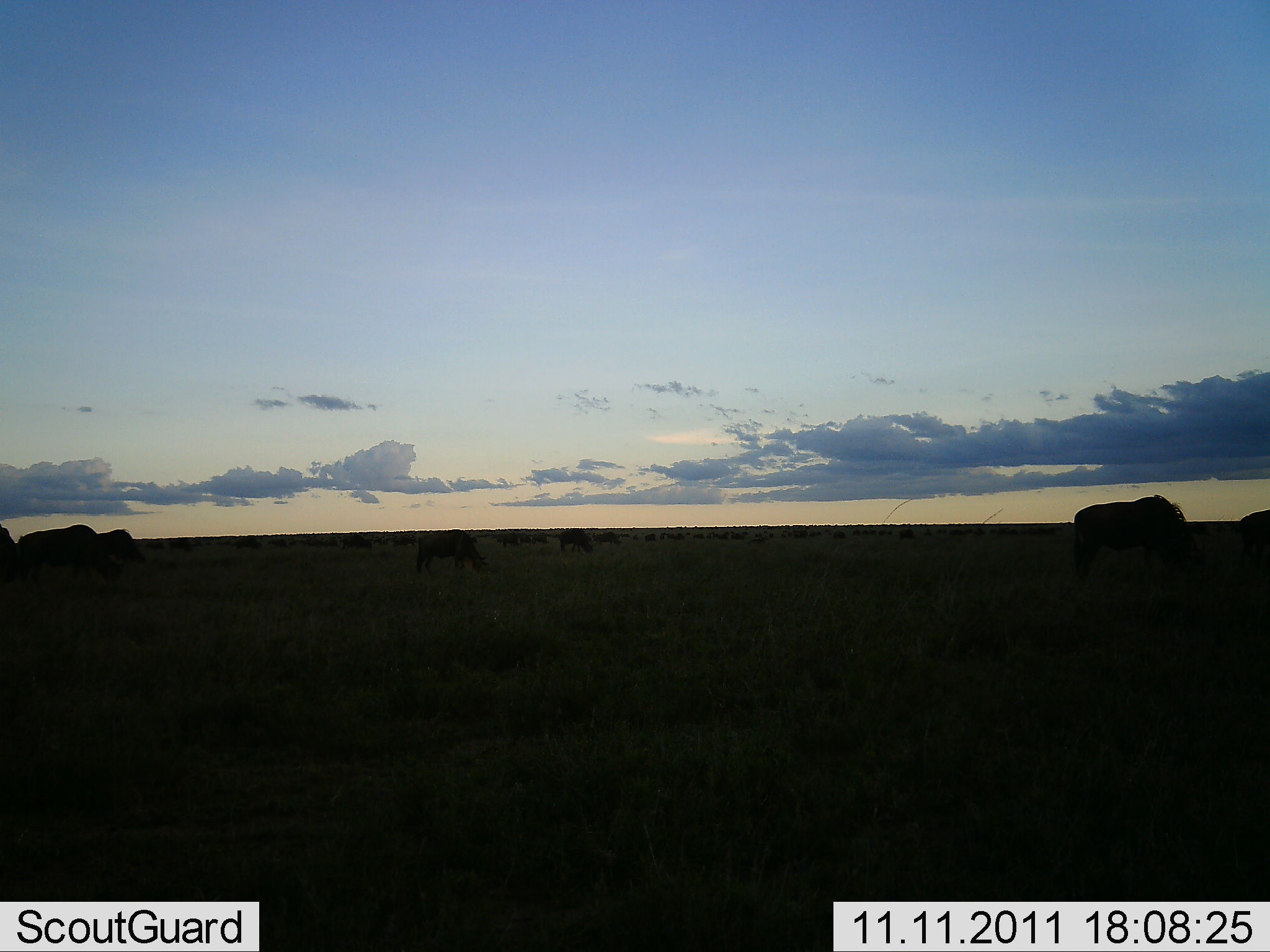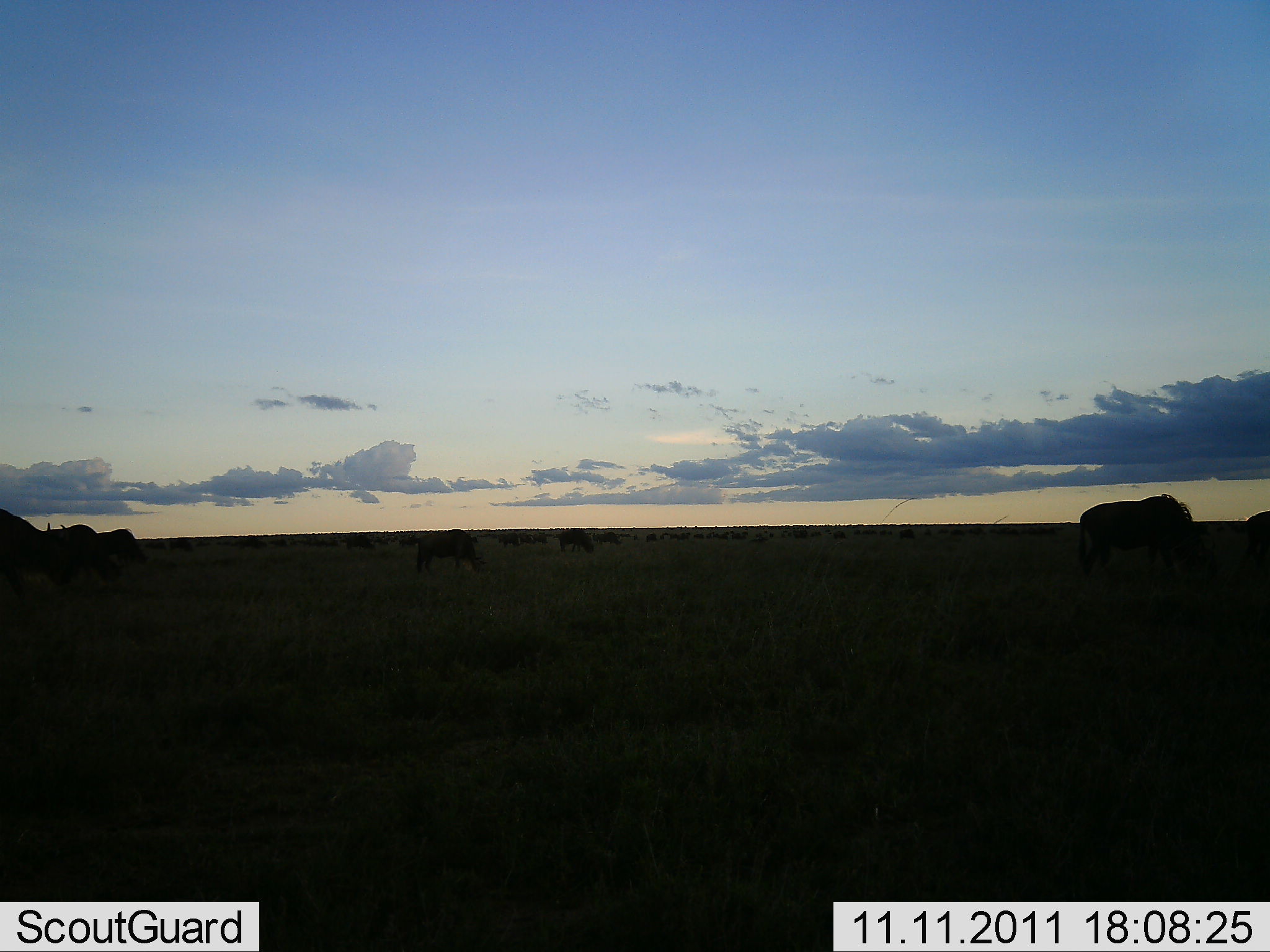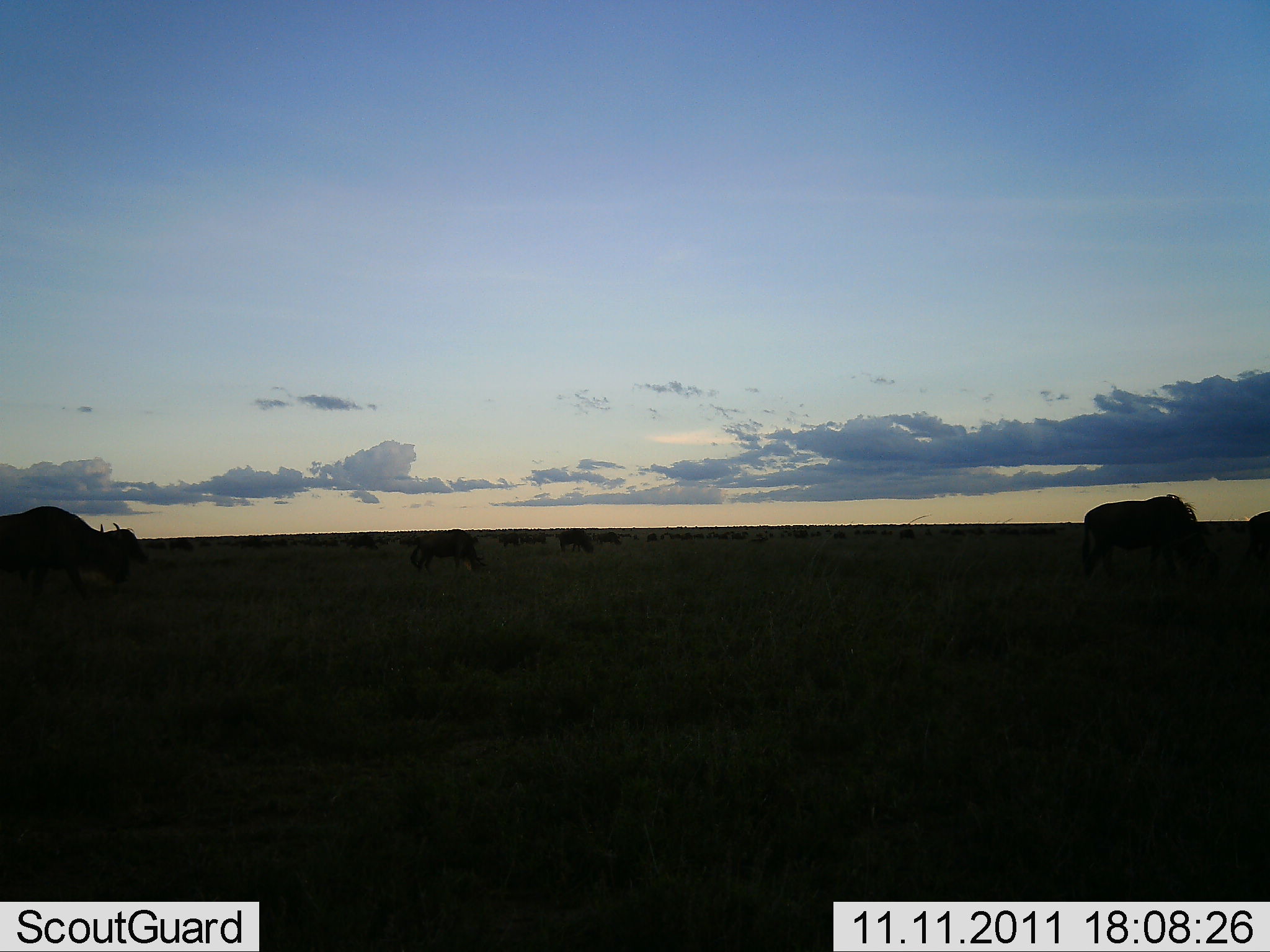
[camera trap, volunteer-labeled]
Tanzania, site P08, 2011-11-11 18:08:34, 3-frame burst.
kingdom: Animalia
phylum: Chordata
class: Mammalia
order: Artiodactyla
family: Bovidae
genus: Connochaetes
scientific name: Connochaetes taurinus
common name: blue wildebeest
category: wildebeest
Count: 51+.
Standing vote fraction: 17%.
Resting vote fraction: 0%.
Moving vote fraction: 42%.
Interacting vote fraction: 8%.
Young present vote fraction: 0%.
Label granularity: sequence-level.